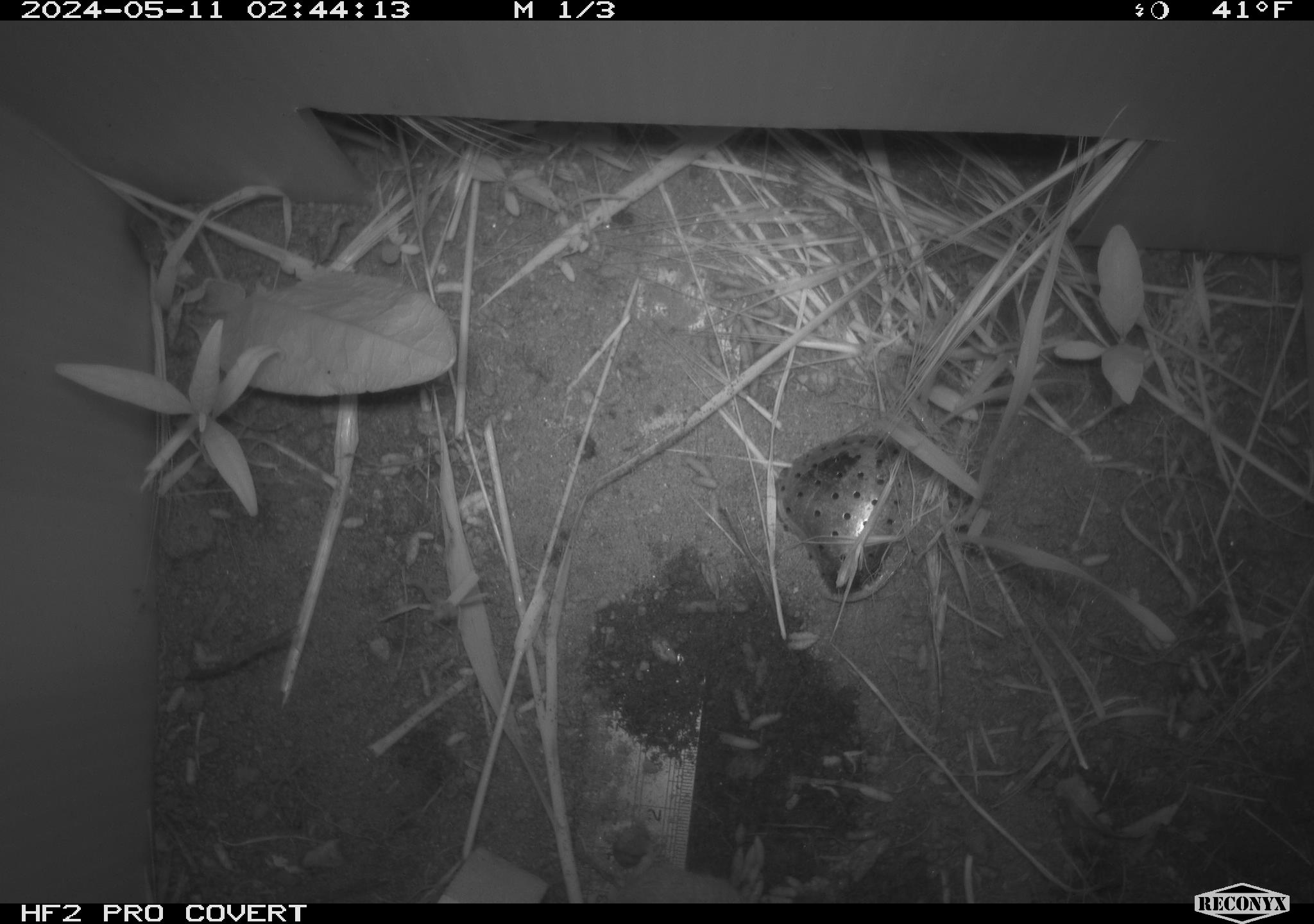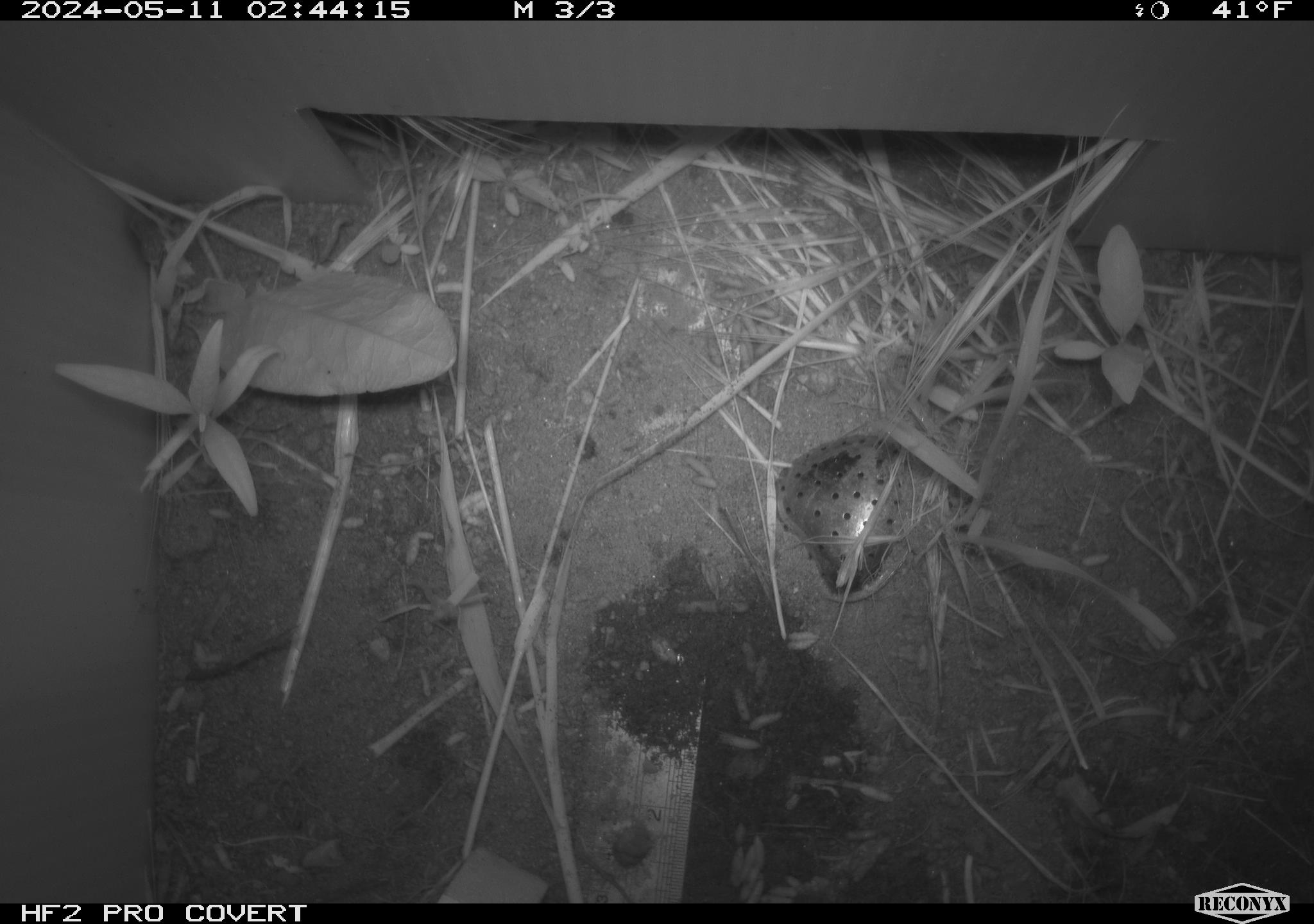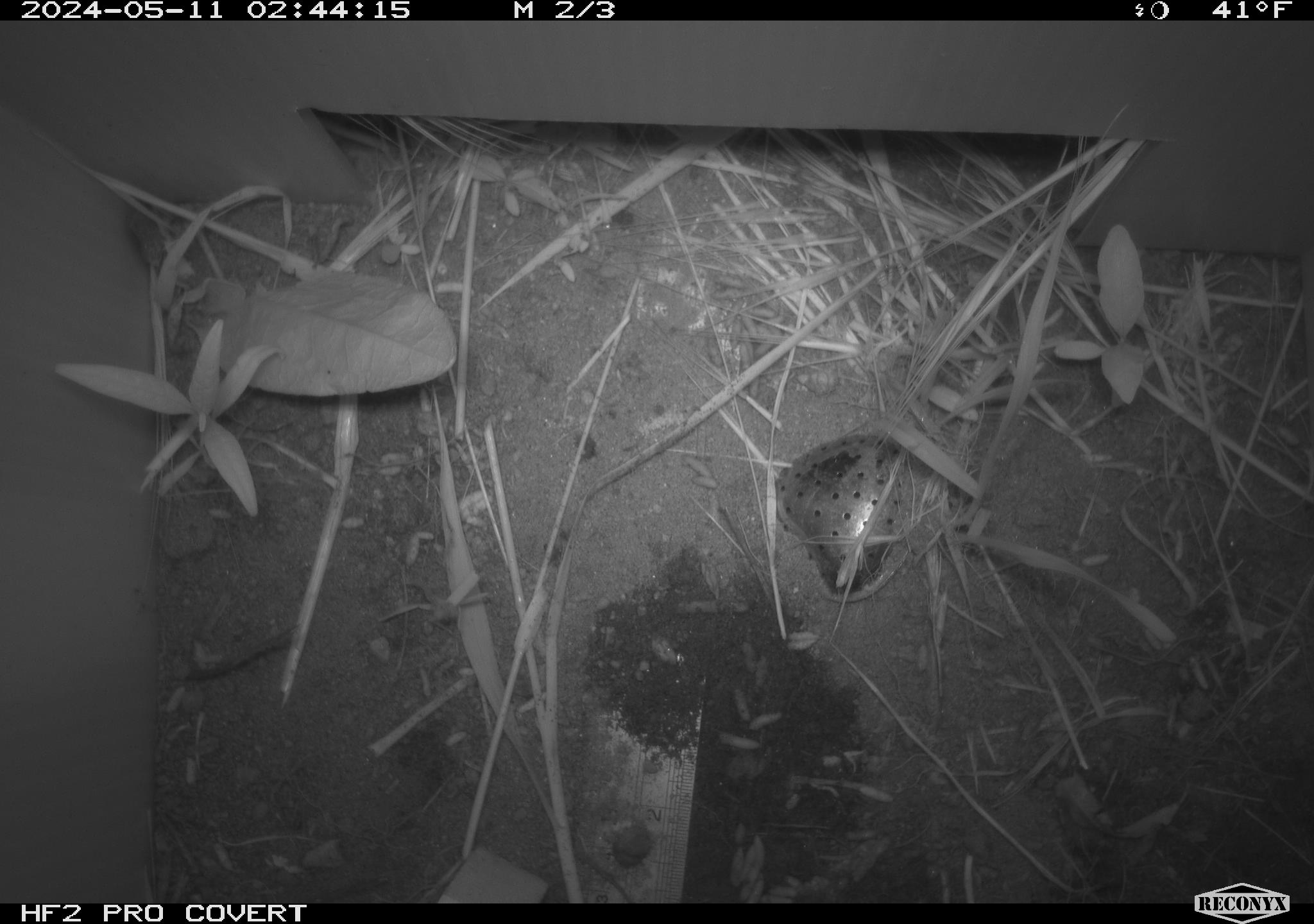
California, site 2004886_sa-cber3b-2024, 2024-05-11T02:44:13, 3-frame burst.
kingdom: Animalia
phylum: Chordata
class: Mammalia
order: Rodentia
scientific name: Rodentia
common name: mouse species